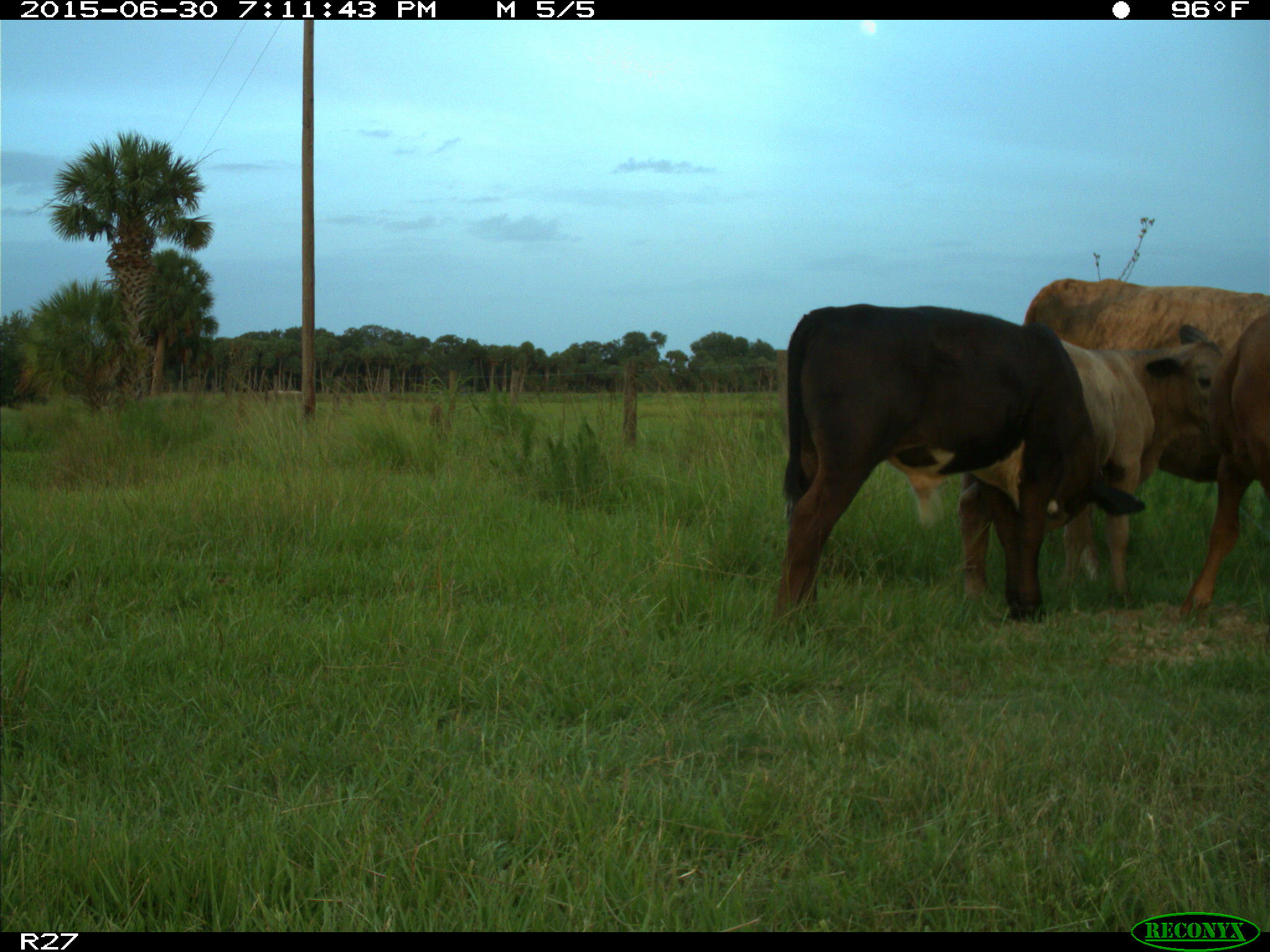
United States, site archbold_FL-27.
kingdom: Animalia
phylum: Chordata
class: Mammalia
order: Artiodactyla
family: Bovidae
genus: Bos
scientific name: Bos taurus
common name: domestic cow